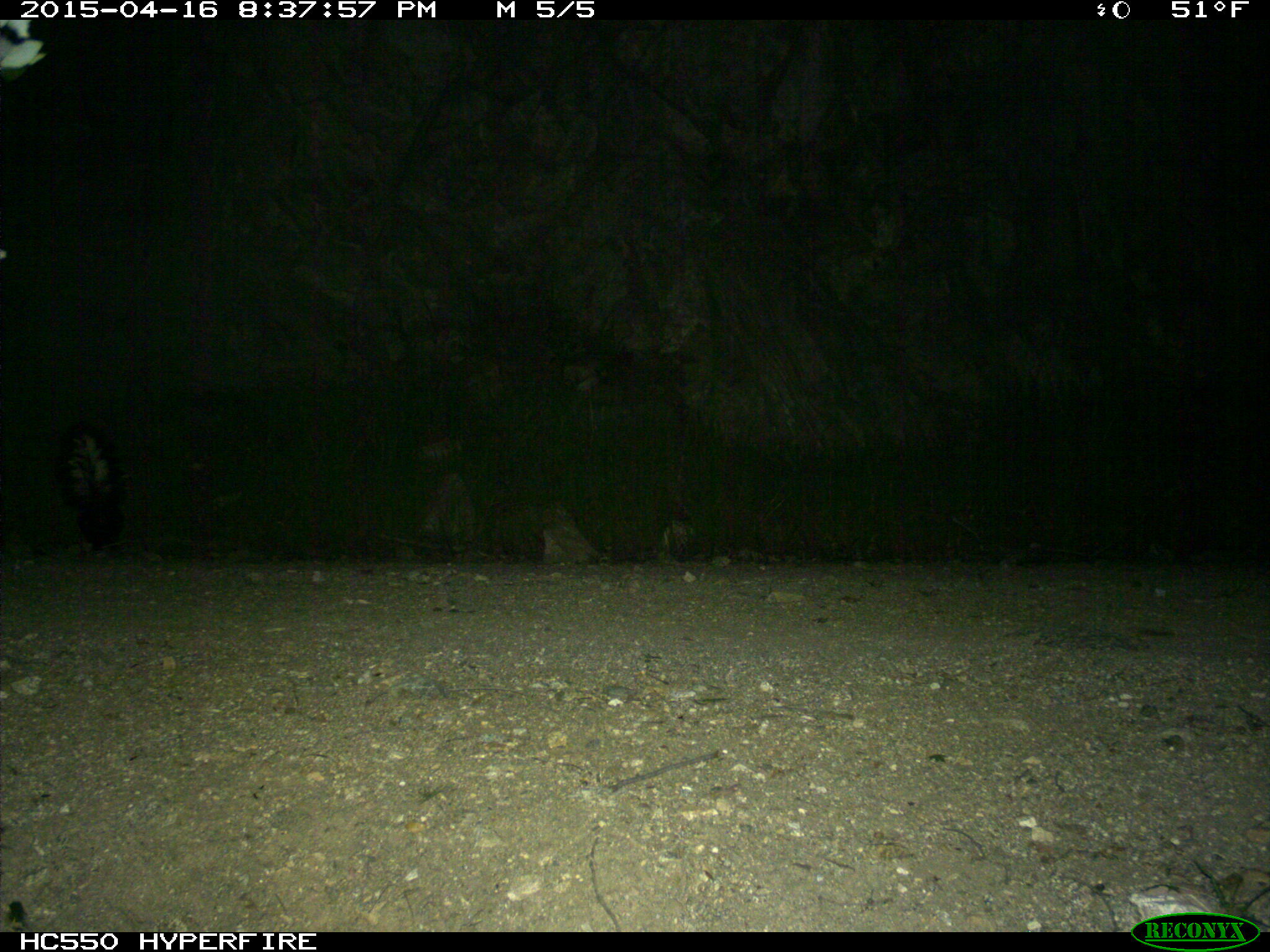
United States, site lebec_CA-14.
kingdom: Animalia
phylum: Chordata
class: Mammalia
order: Carnivora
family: Mephitidae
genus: Mephitis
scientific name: Mephitis mephitis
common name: striped skunk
Mephitis mephitis (striped skunk).